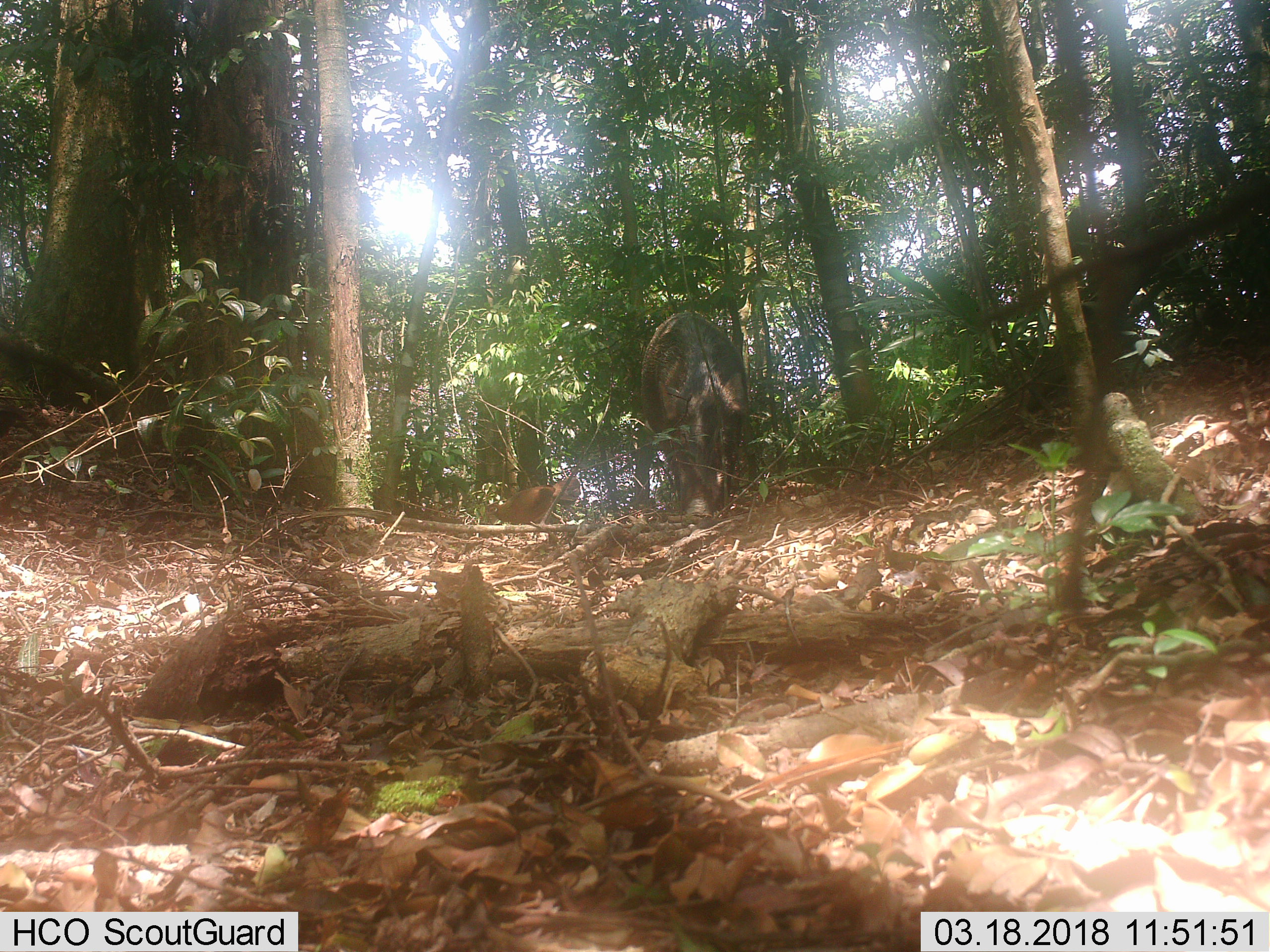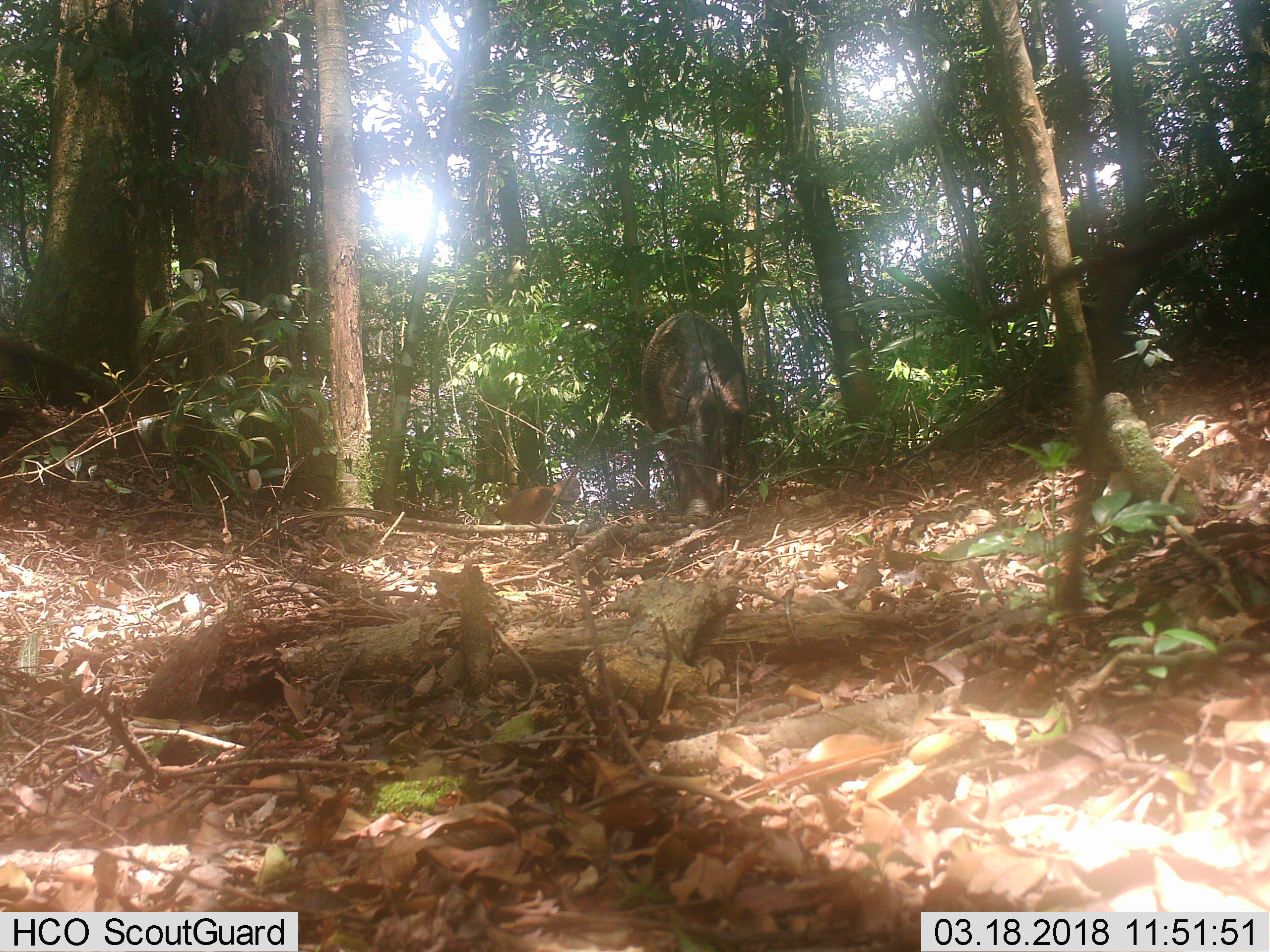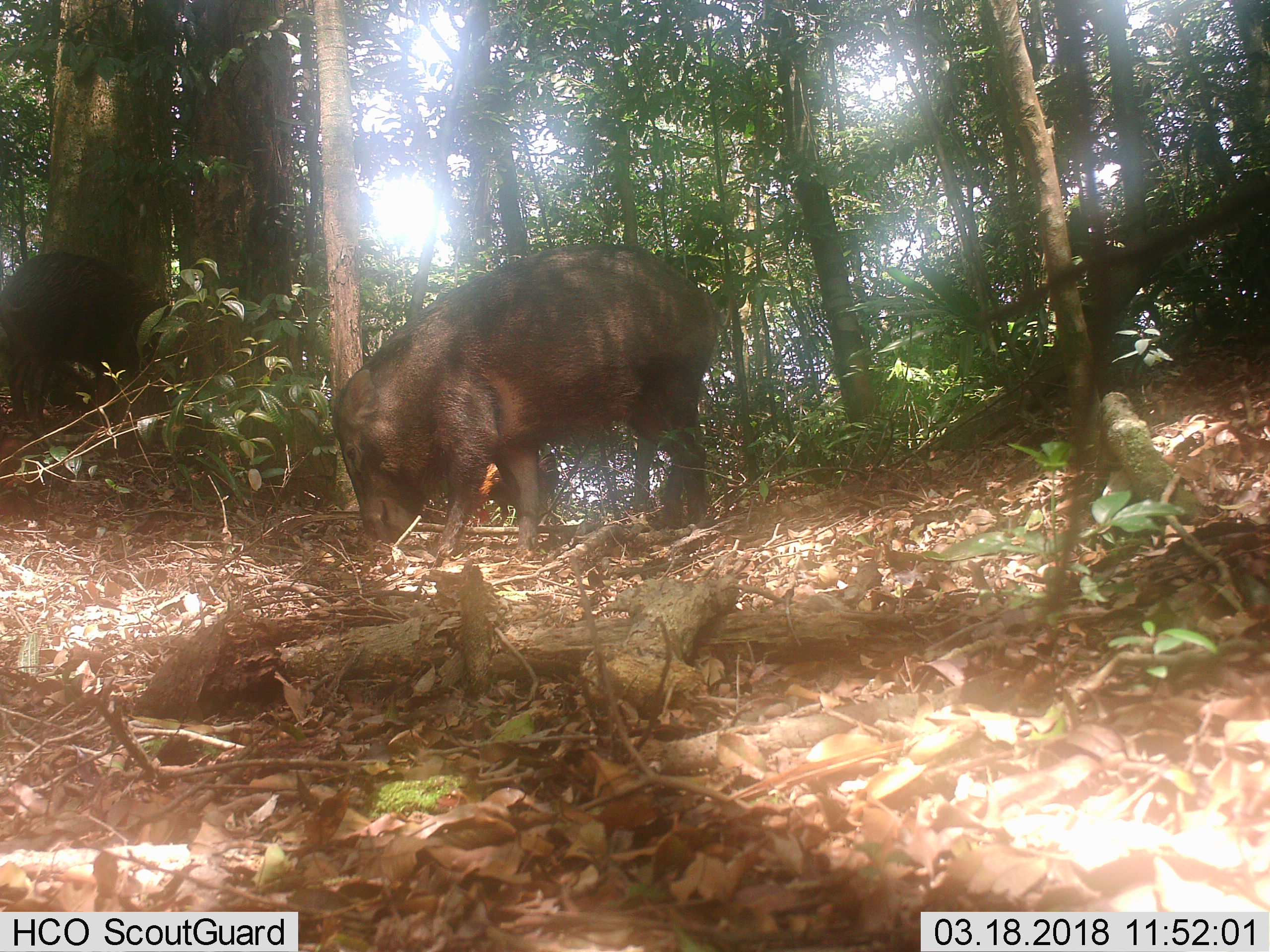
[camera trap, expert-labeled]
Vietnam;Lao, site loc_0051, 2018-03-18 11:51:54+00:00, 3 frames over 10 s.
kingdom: Animalia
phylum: Chordata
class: Aves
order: Galliformes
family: Phasianidae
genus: Gallus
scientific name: Gallus gallus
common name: red junglefowl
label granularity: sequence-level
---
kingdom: Animalia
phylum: Chordata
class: Mammalia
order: Artiodactyla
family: Suidae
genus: Sus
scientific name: Sus scrofa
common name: eurasian wild pig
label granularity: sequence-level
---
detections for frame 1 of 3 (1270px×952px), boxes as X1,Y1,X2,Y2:
red junglefowl: 638,311,749,527; 486,476,581,525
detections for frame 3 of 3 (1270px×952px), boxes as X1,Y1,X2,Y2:
red junglefowl: 330,241,723,561; 0,251,183,433; 472,451,559,523